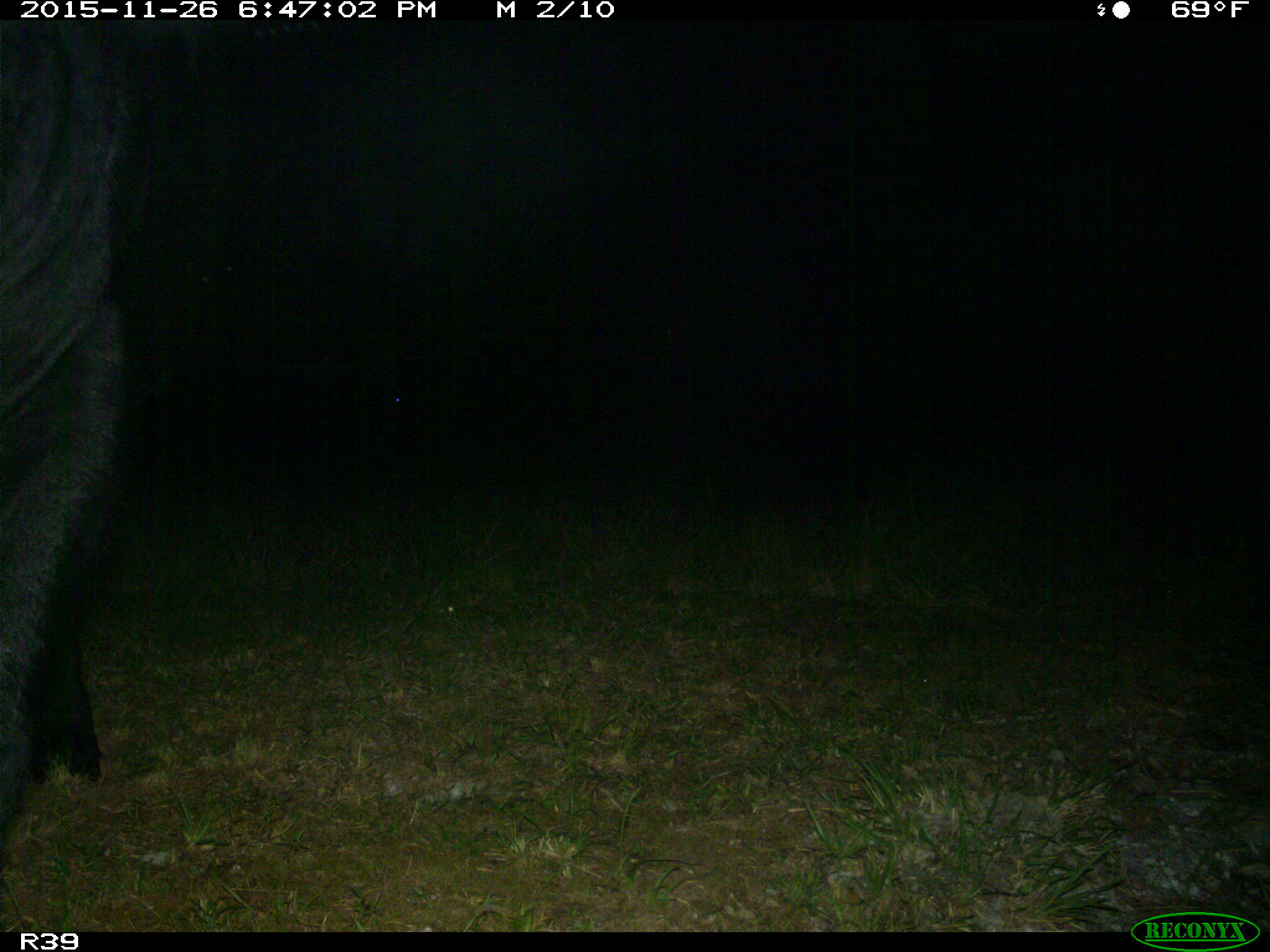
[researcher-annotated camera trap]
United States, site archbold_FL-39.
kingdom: Animalia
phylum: Chordata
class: Mammalia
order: Artiodactyla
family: Bovidae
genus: Bos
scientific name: Bos taurus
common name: domestic cow